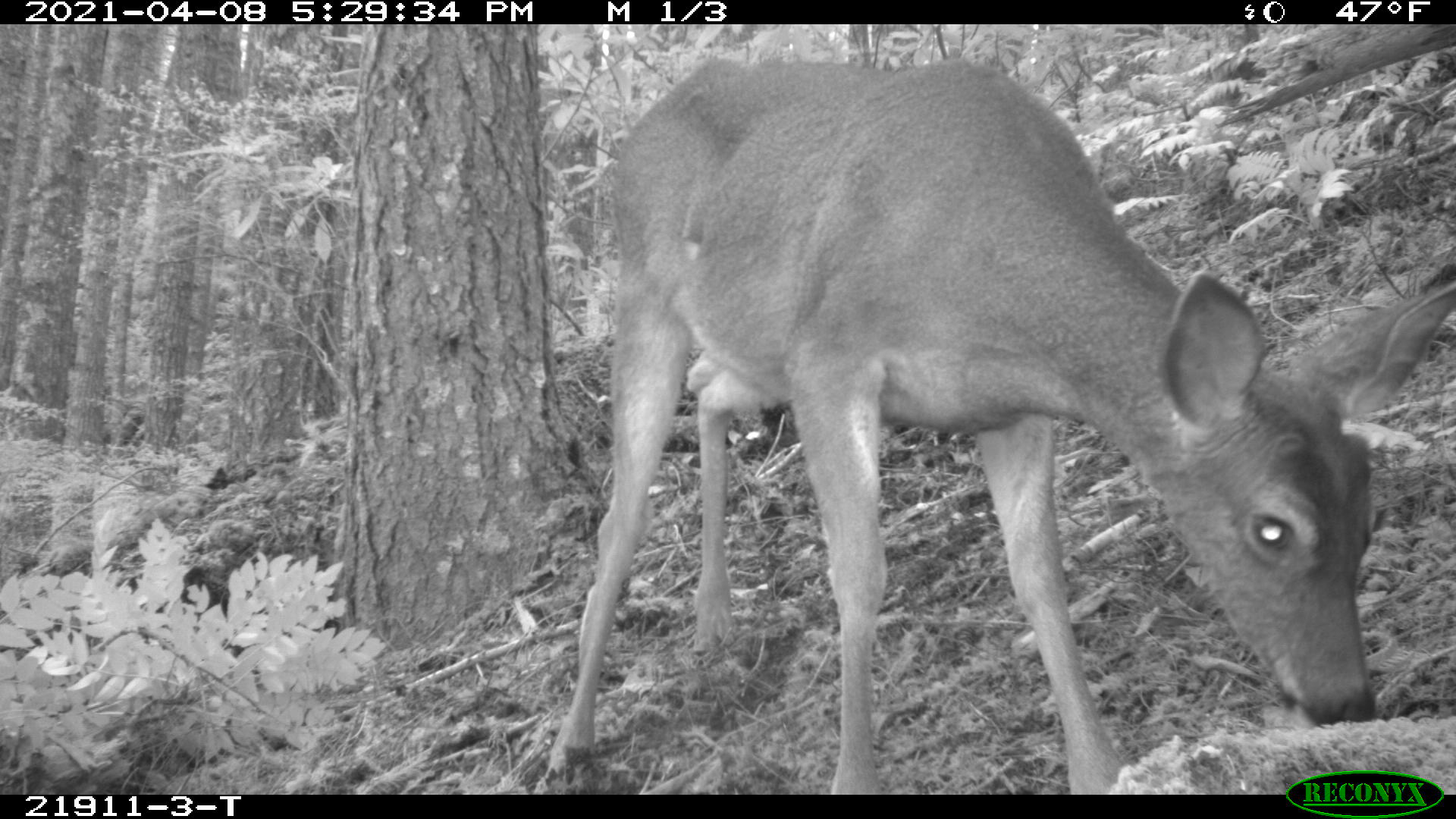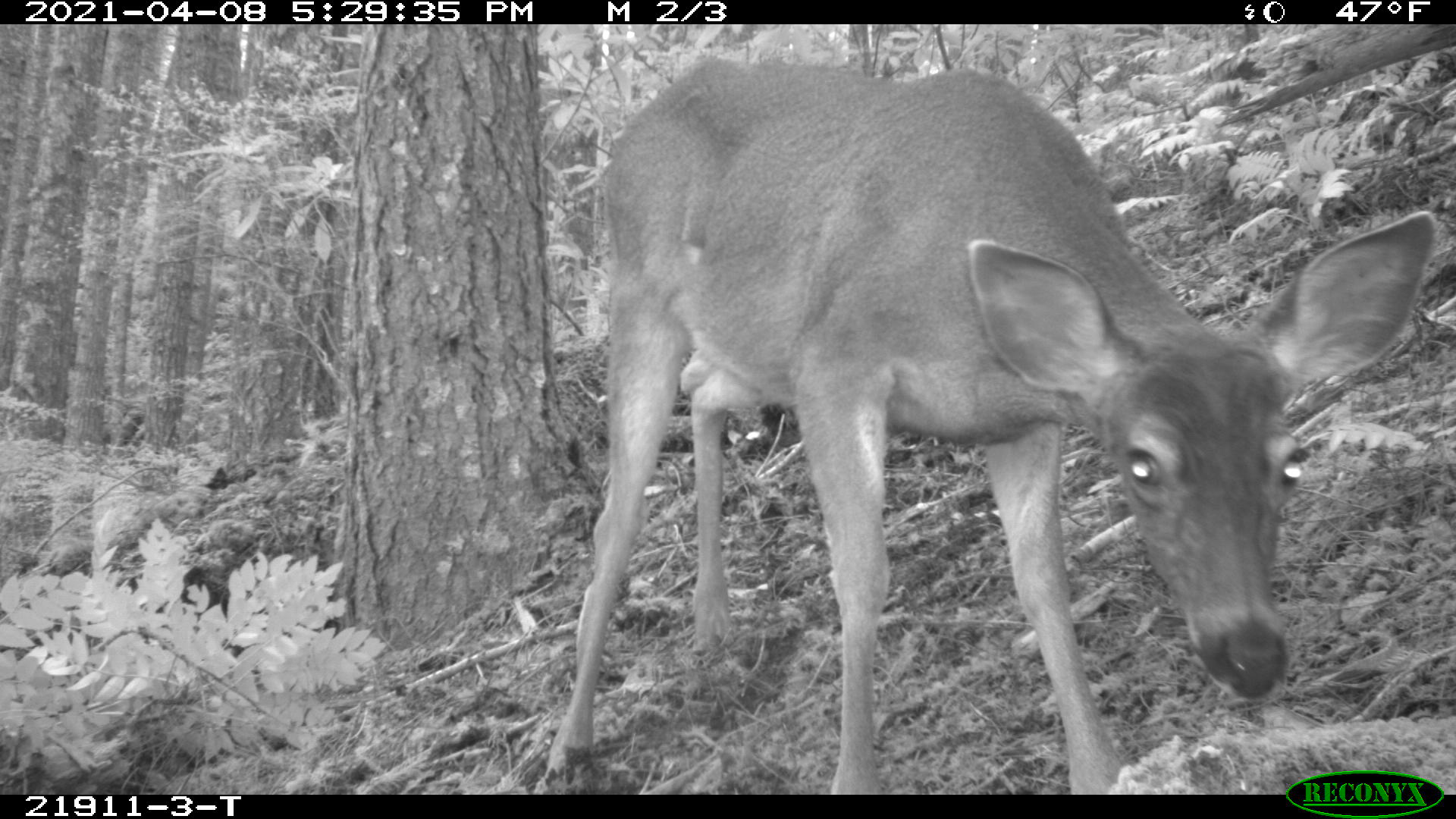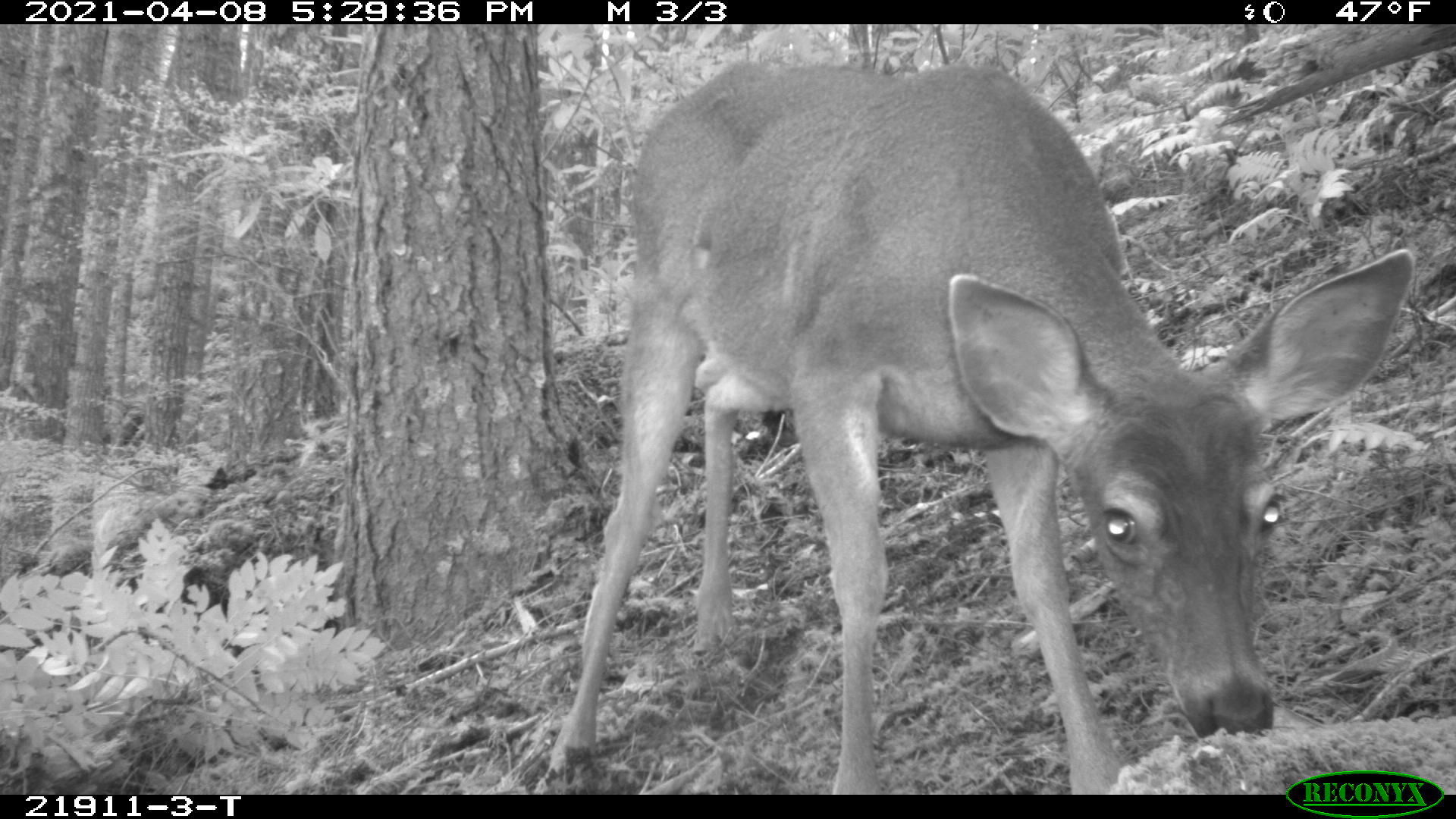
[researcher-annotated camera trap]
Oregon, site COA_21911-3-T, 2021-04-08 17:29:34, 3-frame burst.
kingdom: Animalia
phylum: Chordata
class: Mammalia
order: Artiodactyla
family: Cervidae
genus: Odocoileus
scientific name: Odocoileus hemionus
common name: black-tailed deer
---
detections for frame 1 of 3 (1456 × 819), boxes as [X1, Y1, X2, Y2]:
black-tailed deer: [546, 39, 1447, 776]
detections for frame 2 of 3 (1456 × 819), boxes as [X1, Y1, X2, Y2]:
black-tailed deer: [539, 51, 1445, 774]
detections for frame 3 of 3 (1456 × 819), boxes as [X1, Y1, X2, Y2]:
black-tailed deer: [541, 49, 1417, 773]